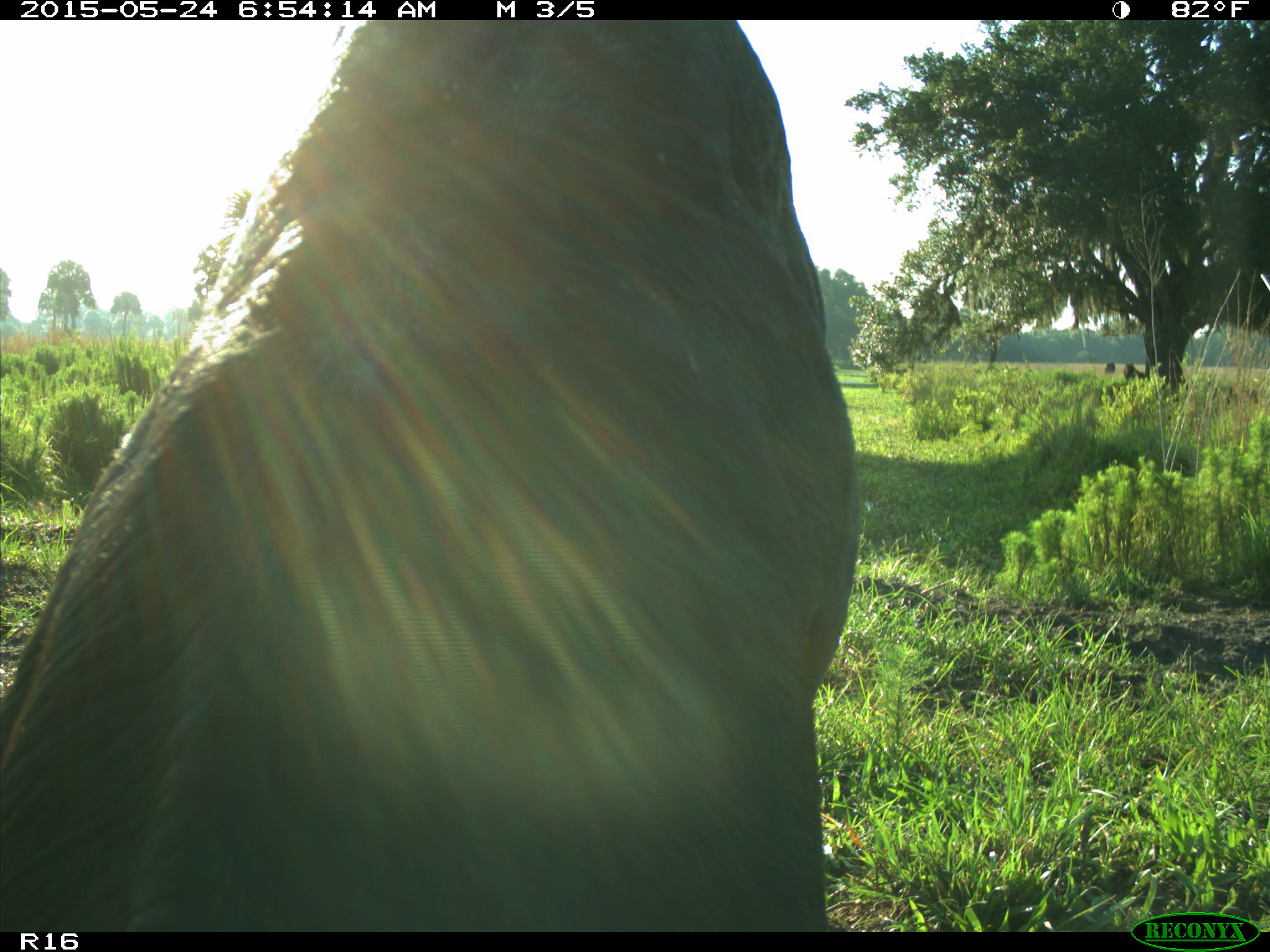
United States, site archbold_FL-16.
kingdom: Animalia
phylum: Chordata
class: Mammalia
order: Artiodactyla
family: Bovidae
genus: Bos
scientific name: Bos taurus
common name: domestic cow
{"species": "Bos taurus (domestic cow)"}